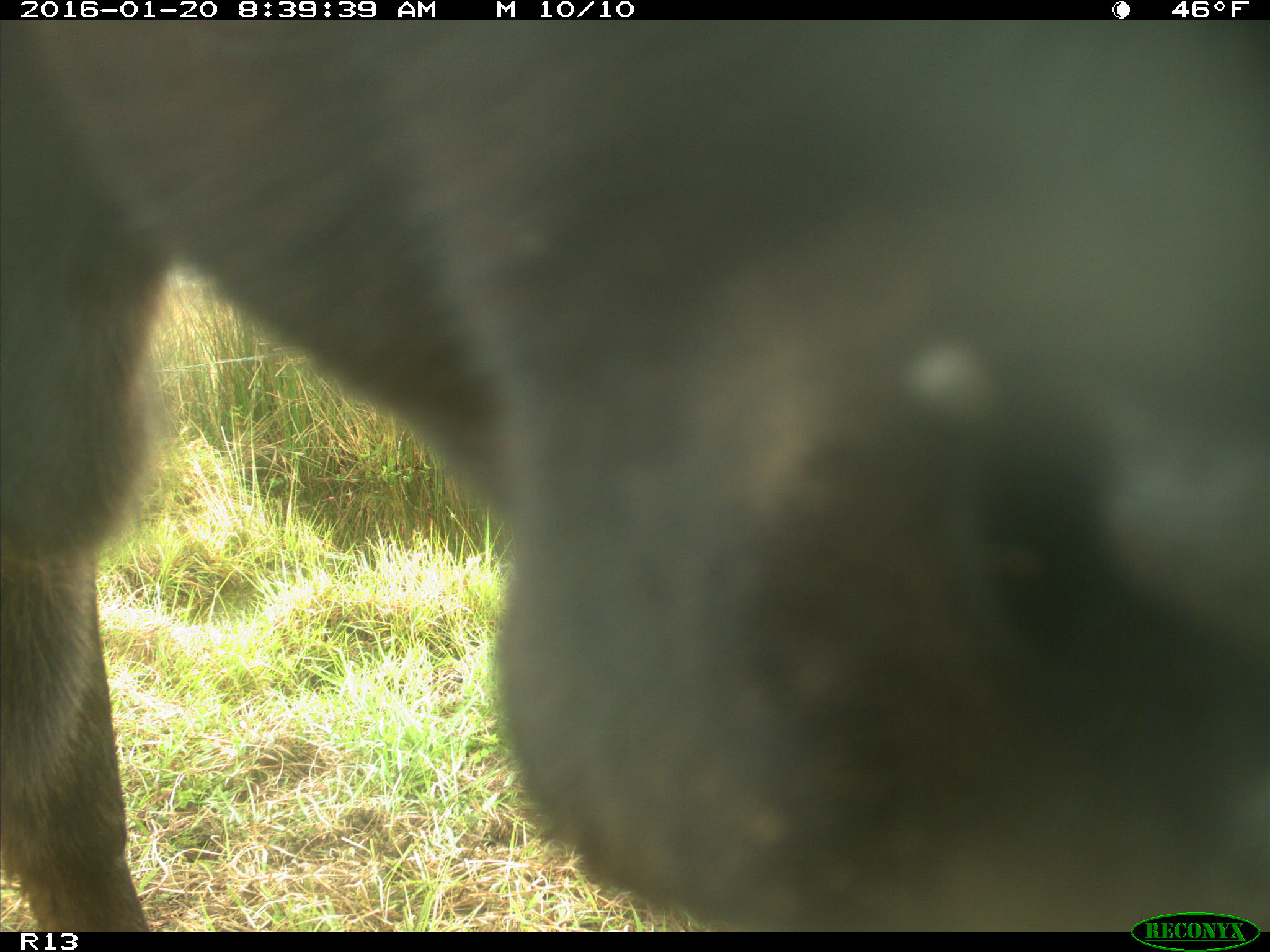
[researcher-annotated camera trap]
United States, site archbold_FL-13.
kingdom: Animalia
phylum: Chordata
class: Mammalia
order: Artiodactyla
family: Bovidae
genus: Bos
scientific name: Bos taurus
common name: domestic cow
Bos taurus (domestic cow).